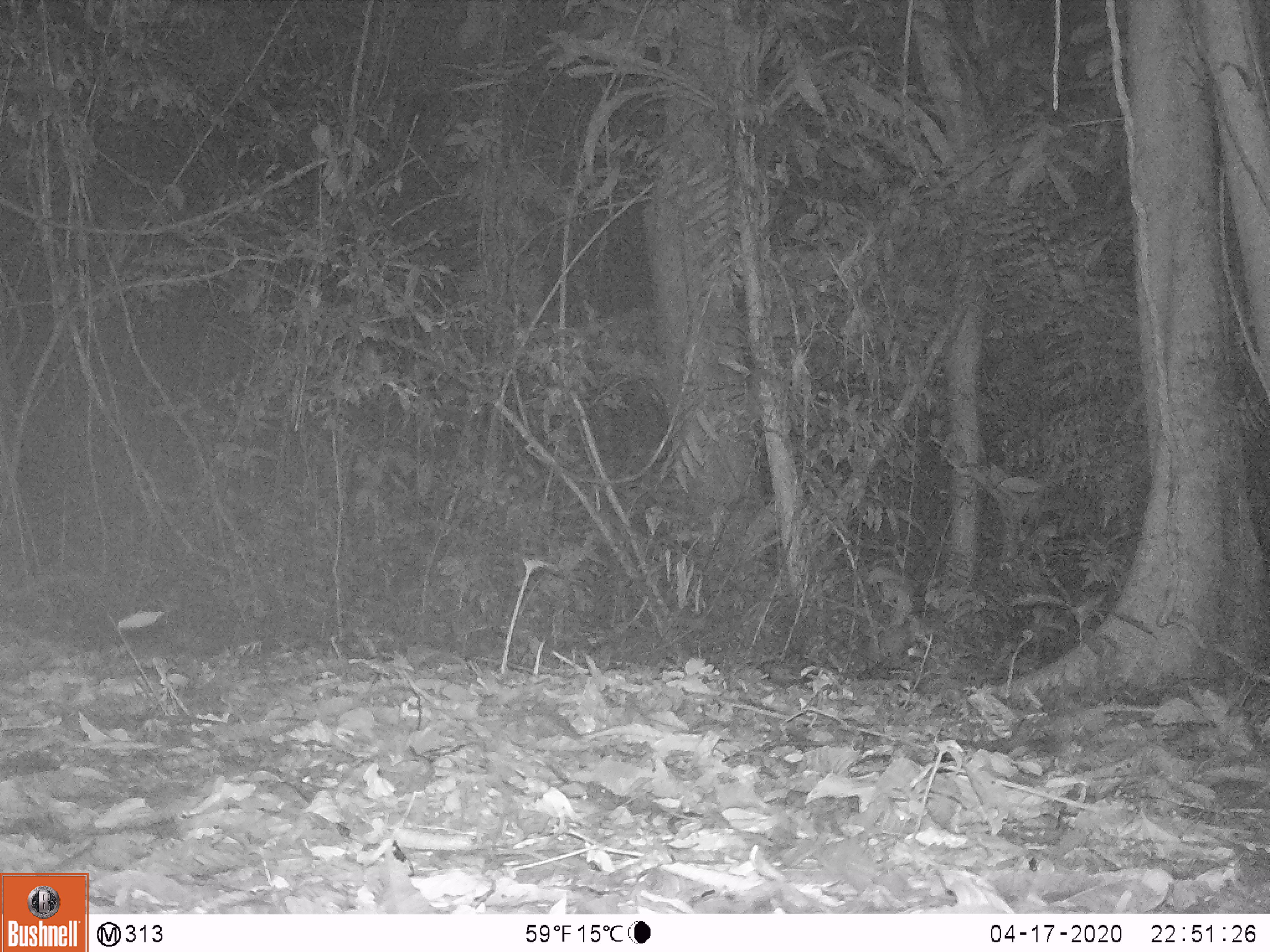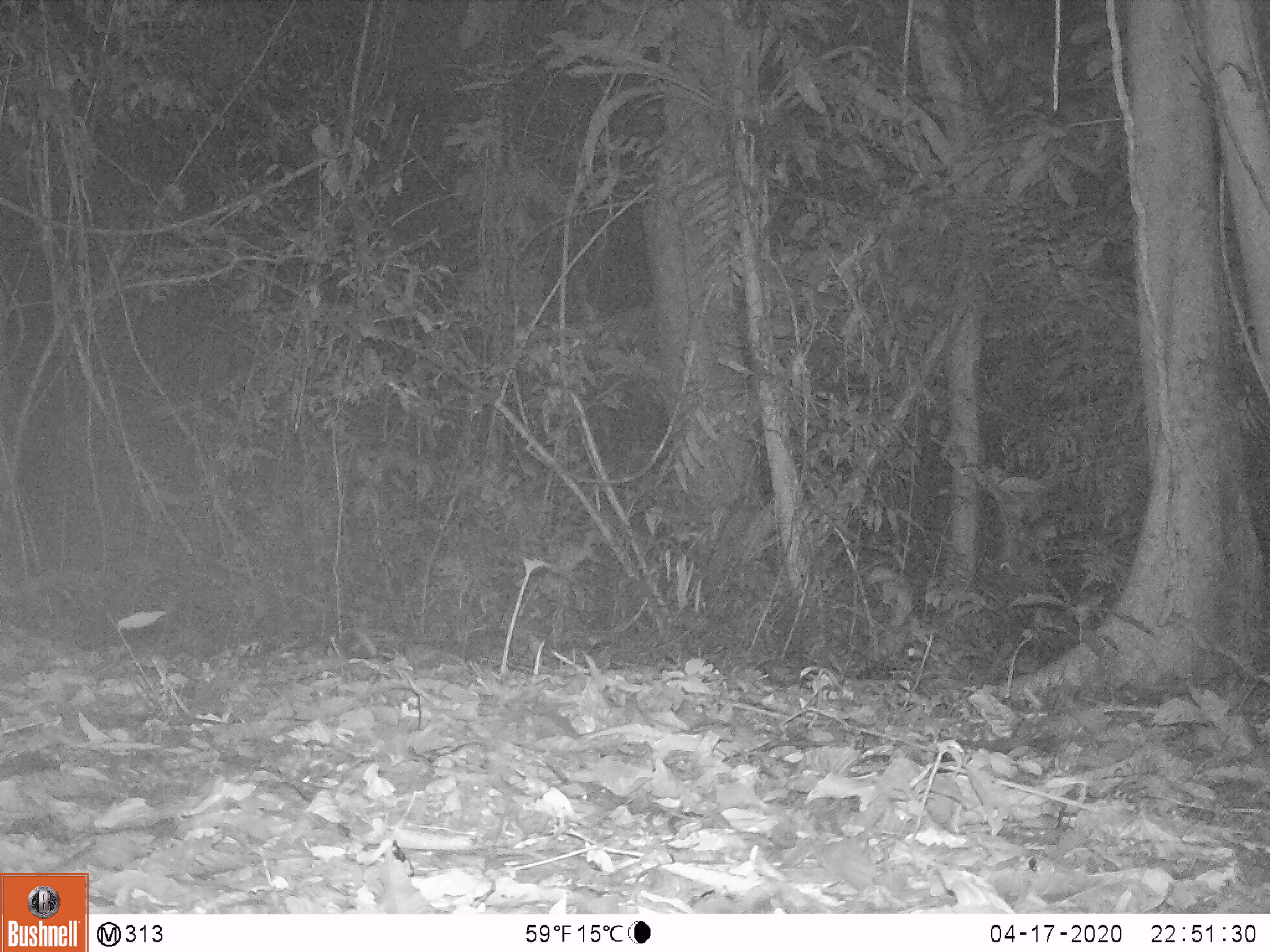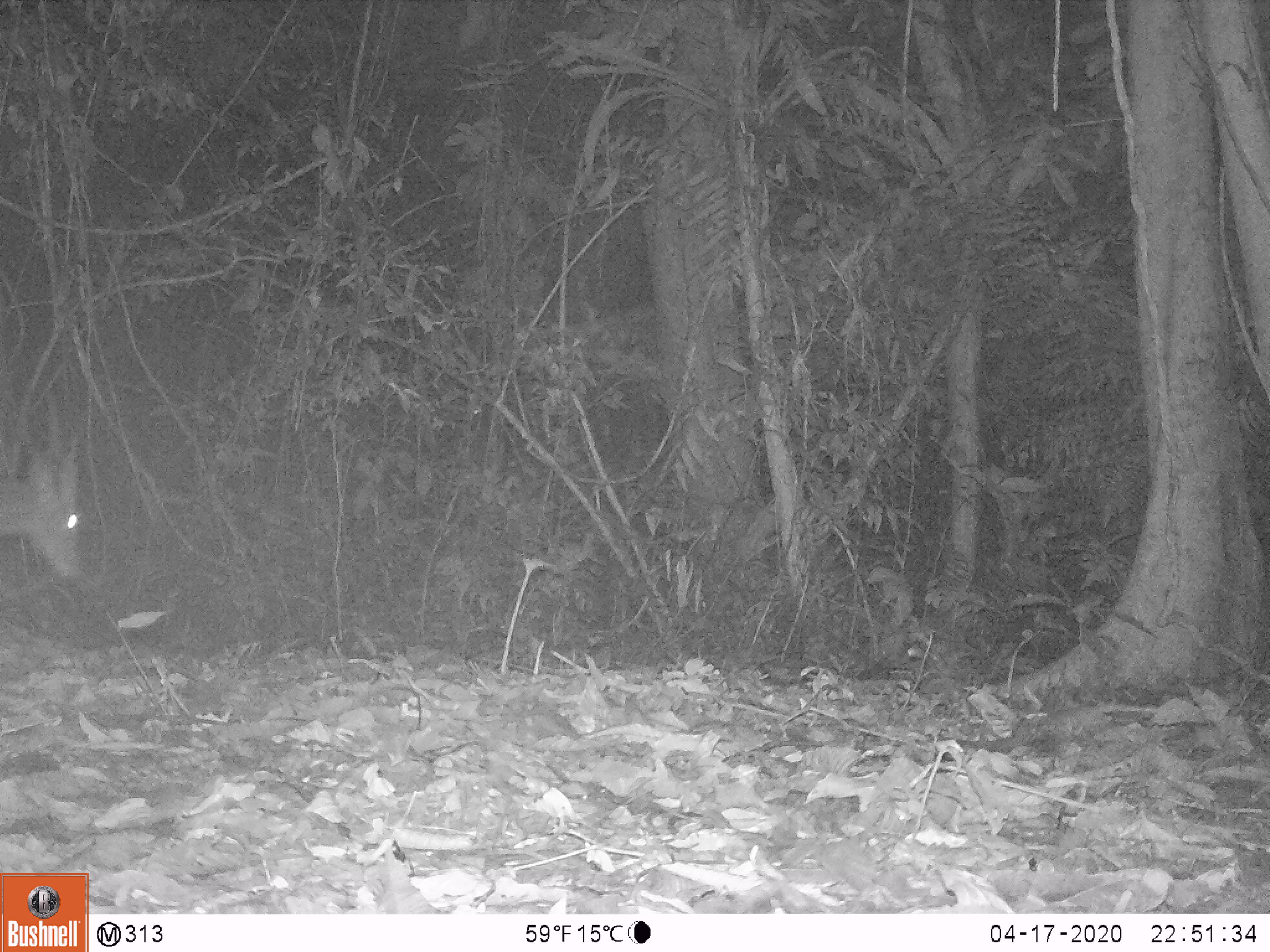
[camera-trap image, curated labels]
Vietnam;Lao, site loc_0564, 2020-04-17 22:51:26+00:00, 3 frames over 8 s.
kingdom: Animalia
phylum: Chordata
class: Mammalia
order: Artiodactyla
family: Cervidae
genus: Muntiacus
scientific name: Muntiacus vuquangensis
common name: large-antlered muntjac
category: large antlered muntjac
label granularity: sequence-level